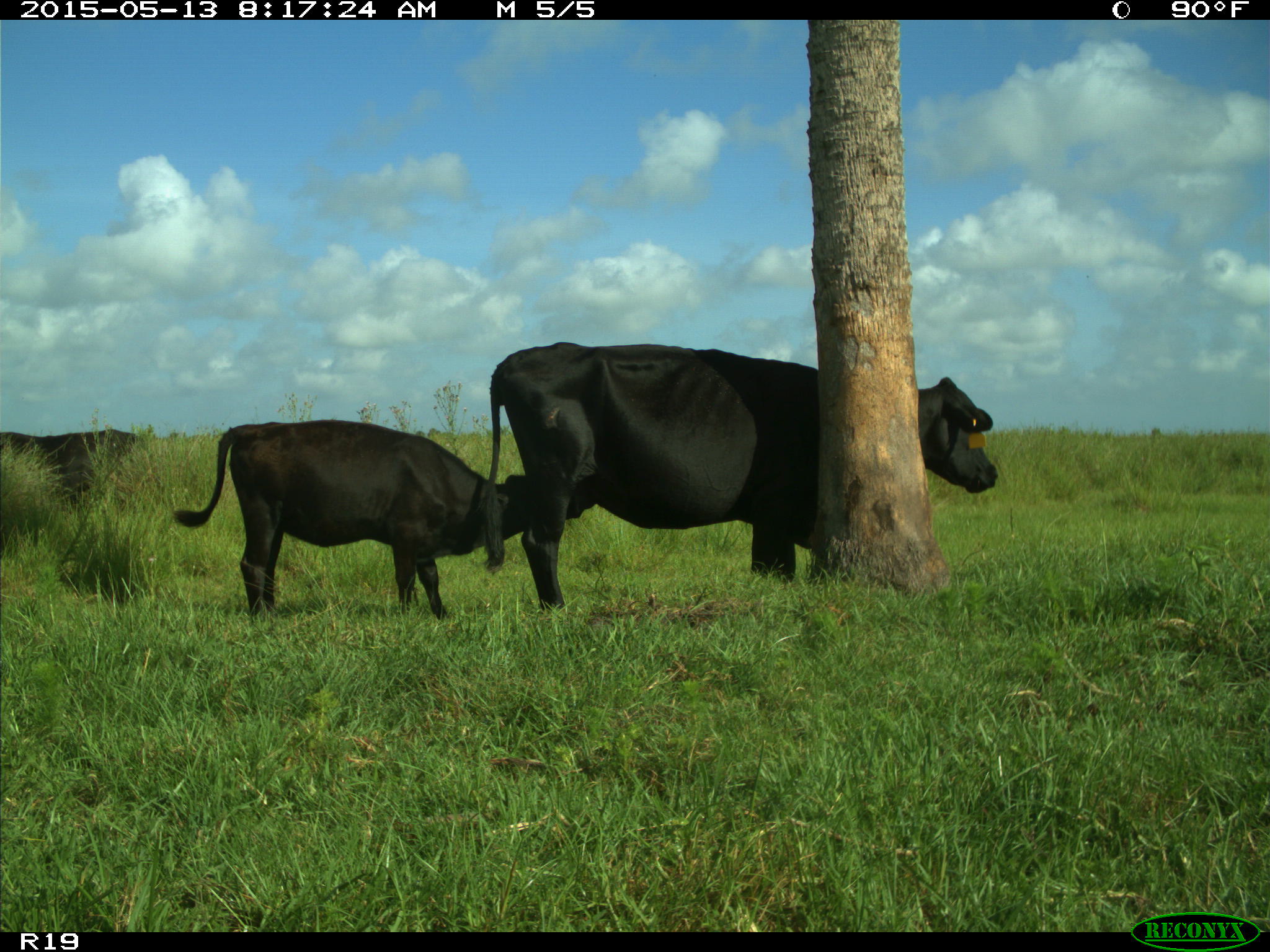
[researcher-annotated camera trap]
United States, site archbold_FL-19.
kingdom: Animalia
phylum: Chordata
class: Mammalia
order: Artiodactyla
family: Bovidae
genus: Bos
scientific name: Bos taurus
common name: domestic cow